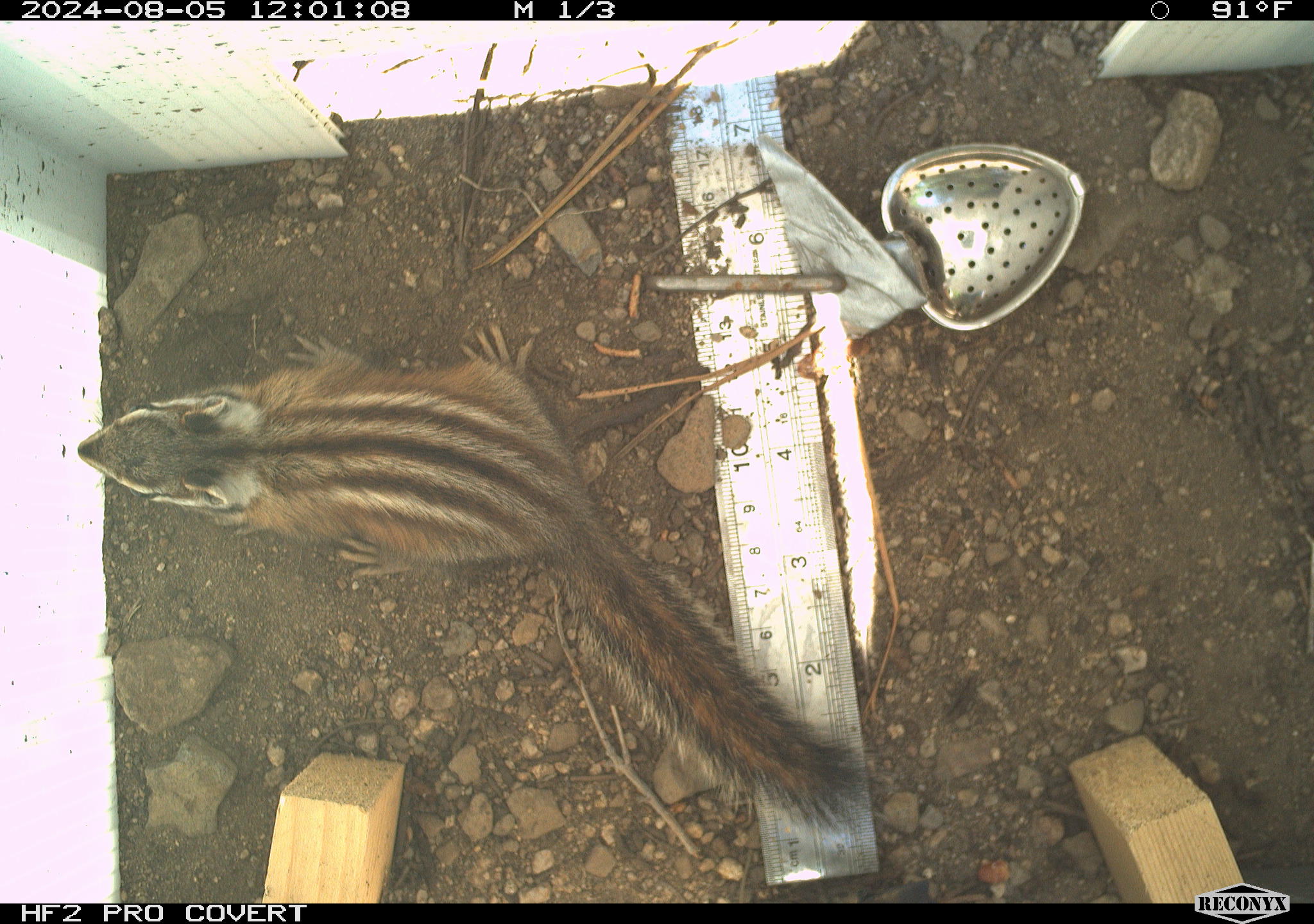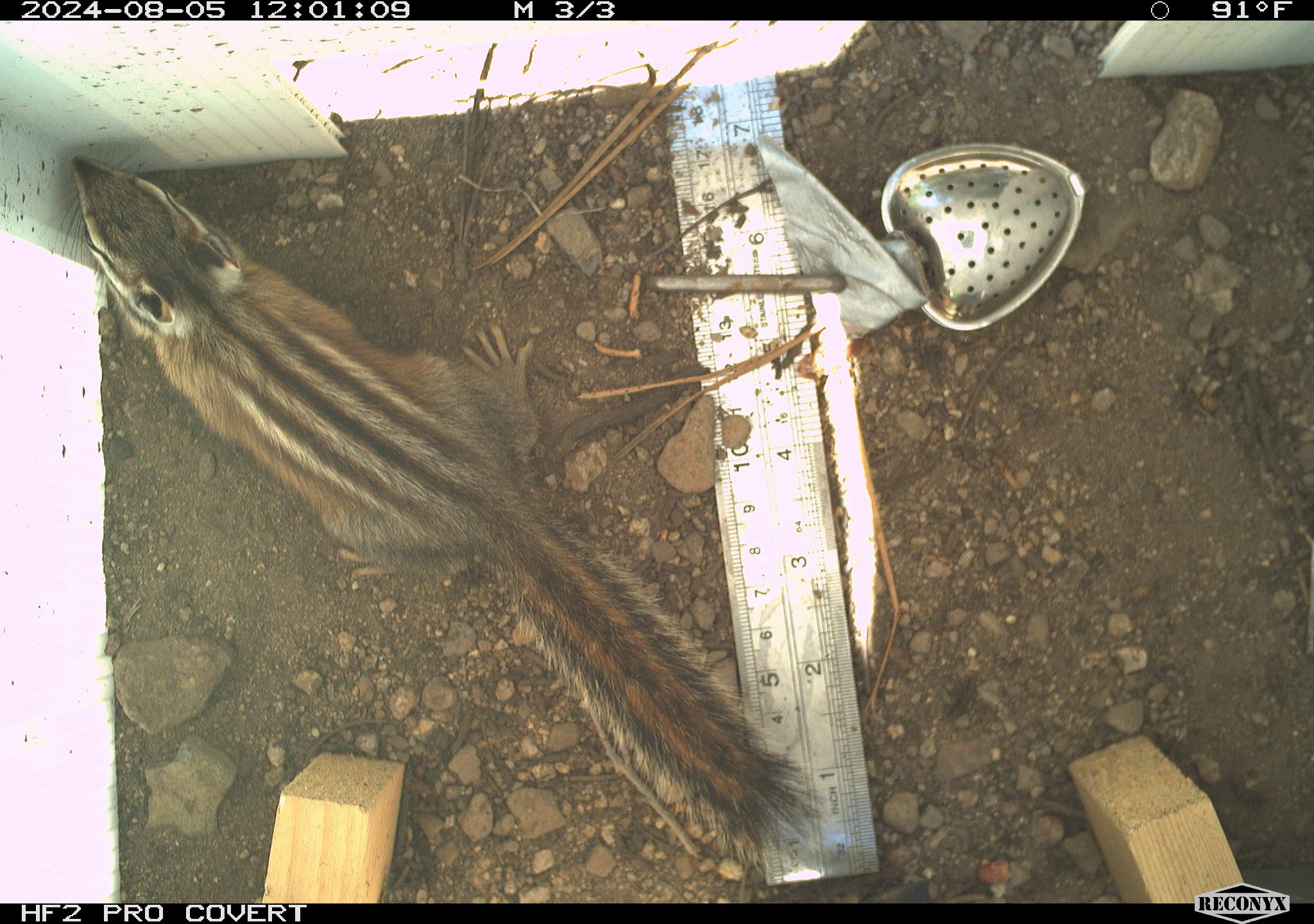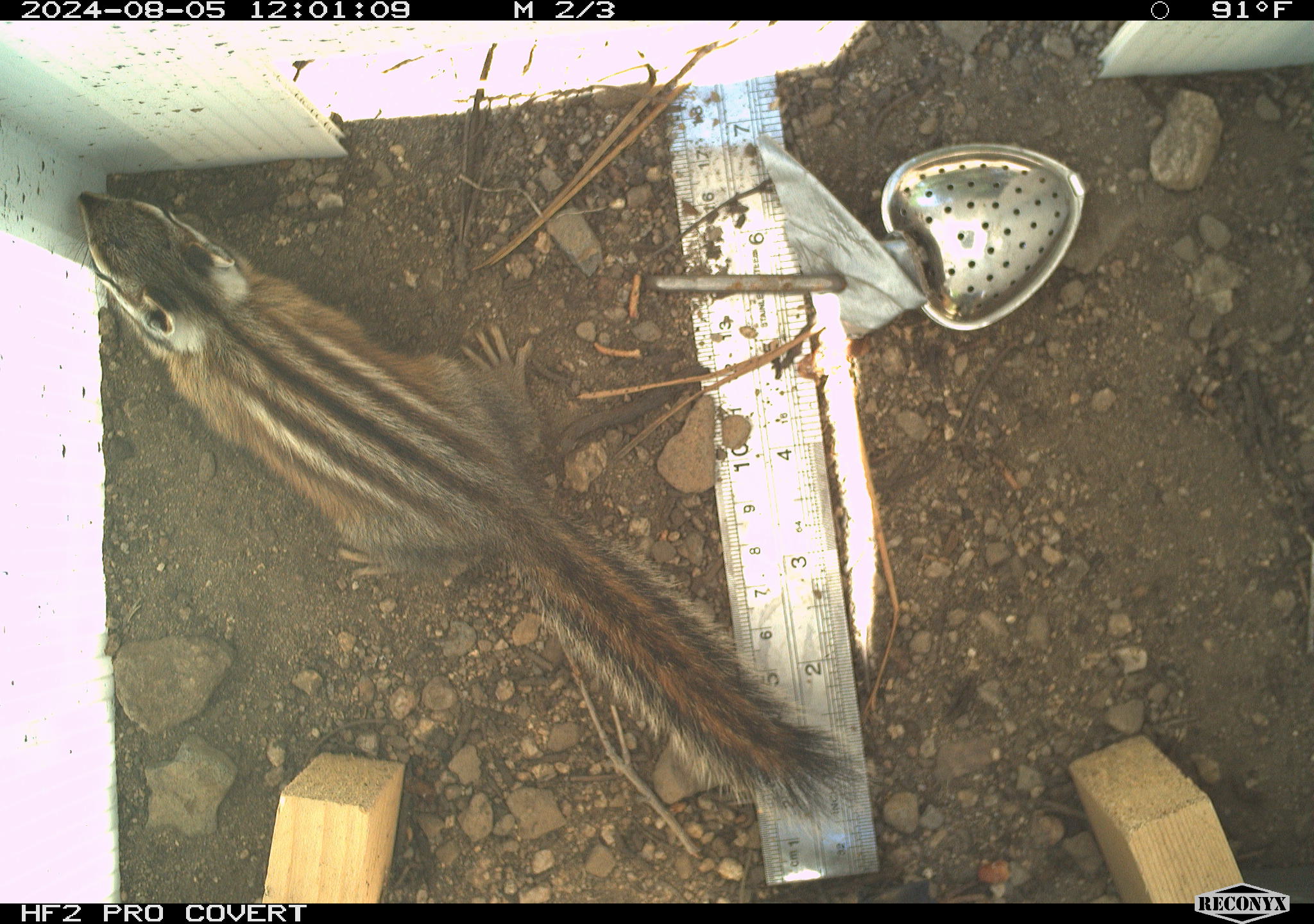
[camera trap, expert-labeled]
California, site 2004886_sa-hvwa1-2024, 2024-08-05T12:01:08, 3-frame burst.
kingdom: Animalia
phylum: Chordata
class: Mammalia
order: Rodentia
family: Sciuridae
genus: Neotamias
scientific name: Neotamias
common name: western chipmunks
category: neotamias species